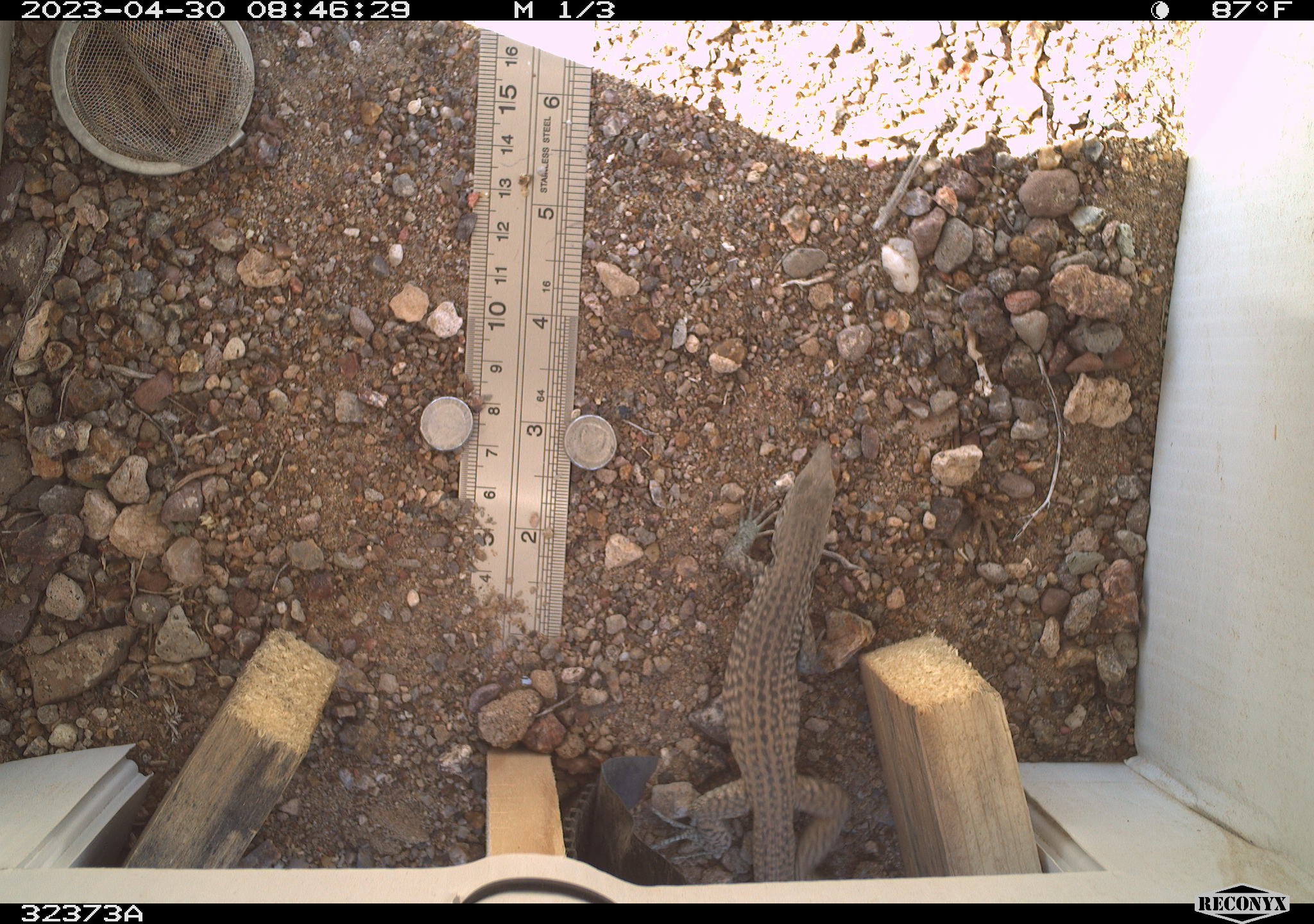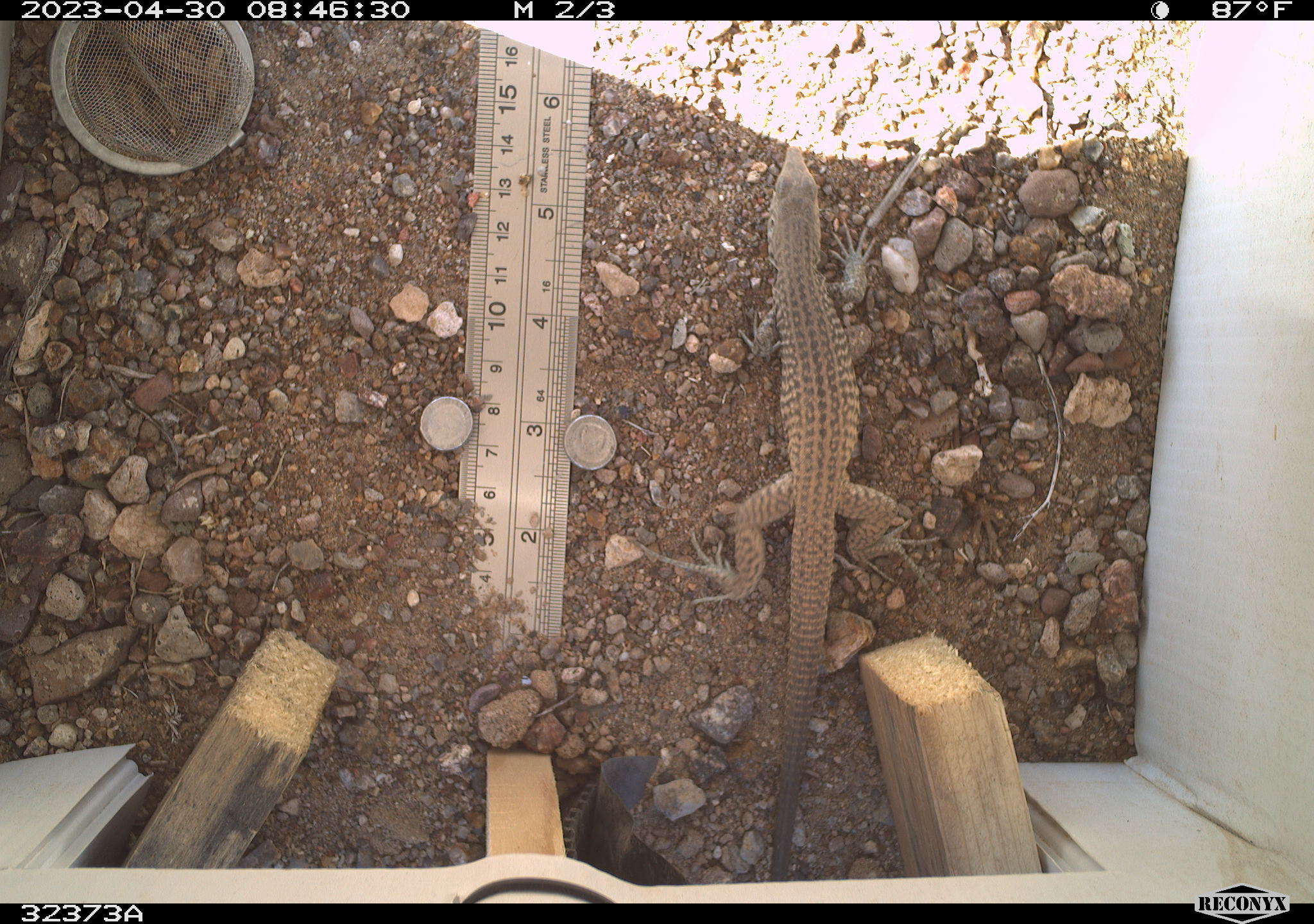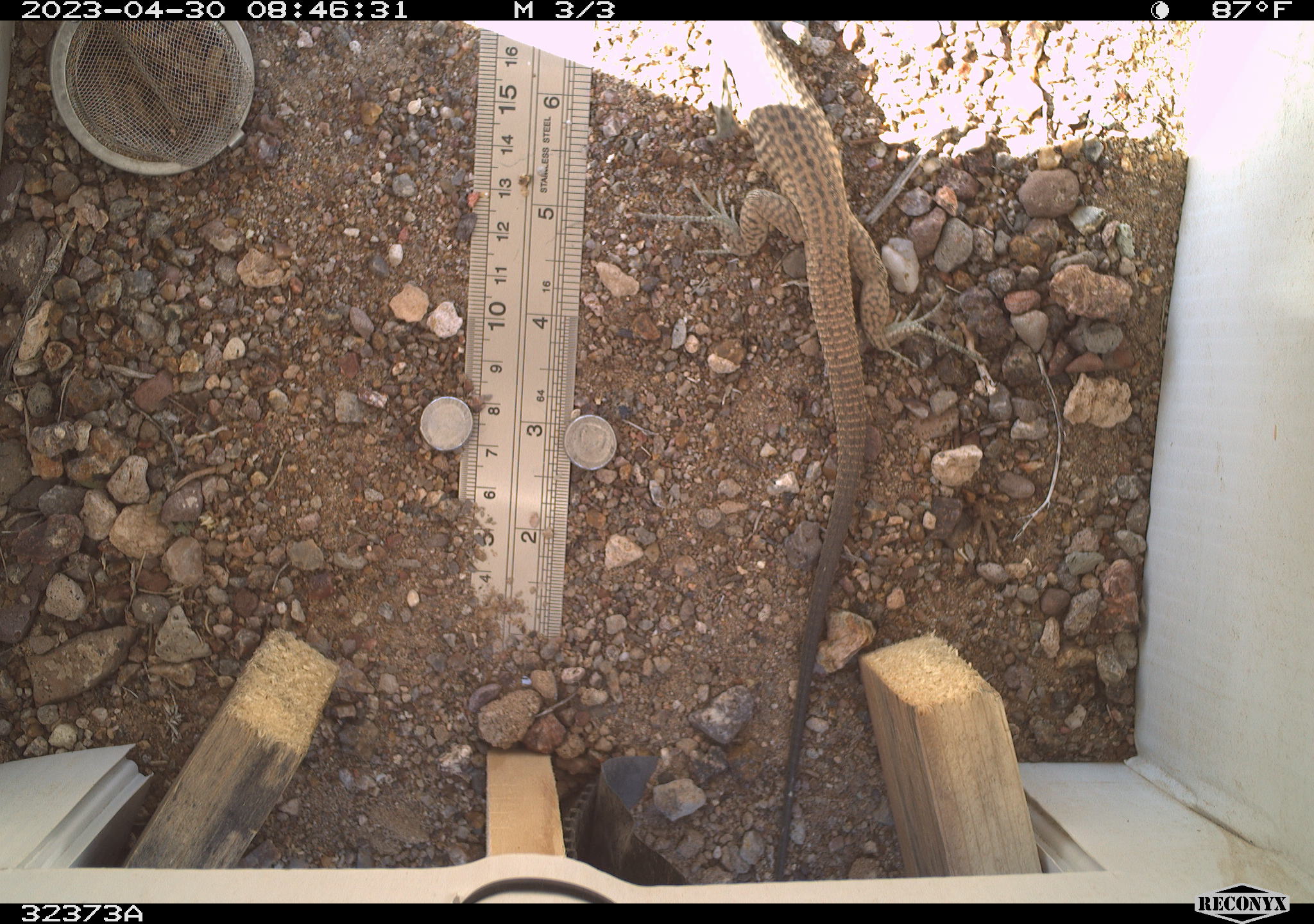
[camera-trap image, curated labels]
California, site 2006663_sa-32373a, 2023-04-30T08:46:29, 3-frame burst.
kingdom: Animalia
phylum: Chordata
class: Reptilia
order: Squamata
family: Teiidae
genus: Aspidoscelis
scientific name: Aspidoscelis tigris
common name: western whiptail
Western whiptail (Aspidoscelis tigris).